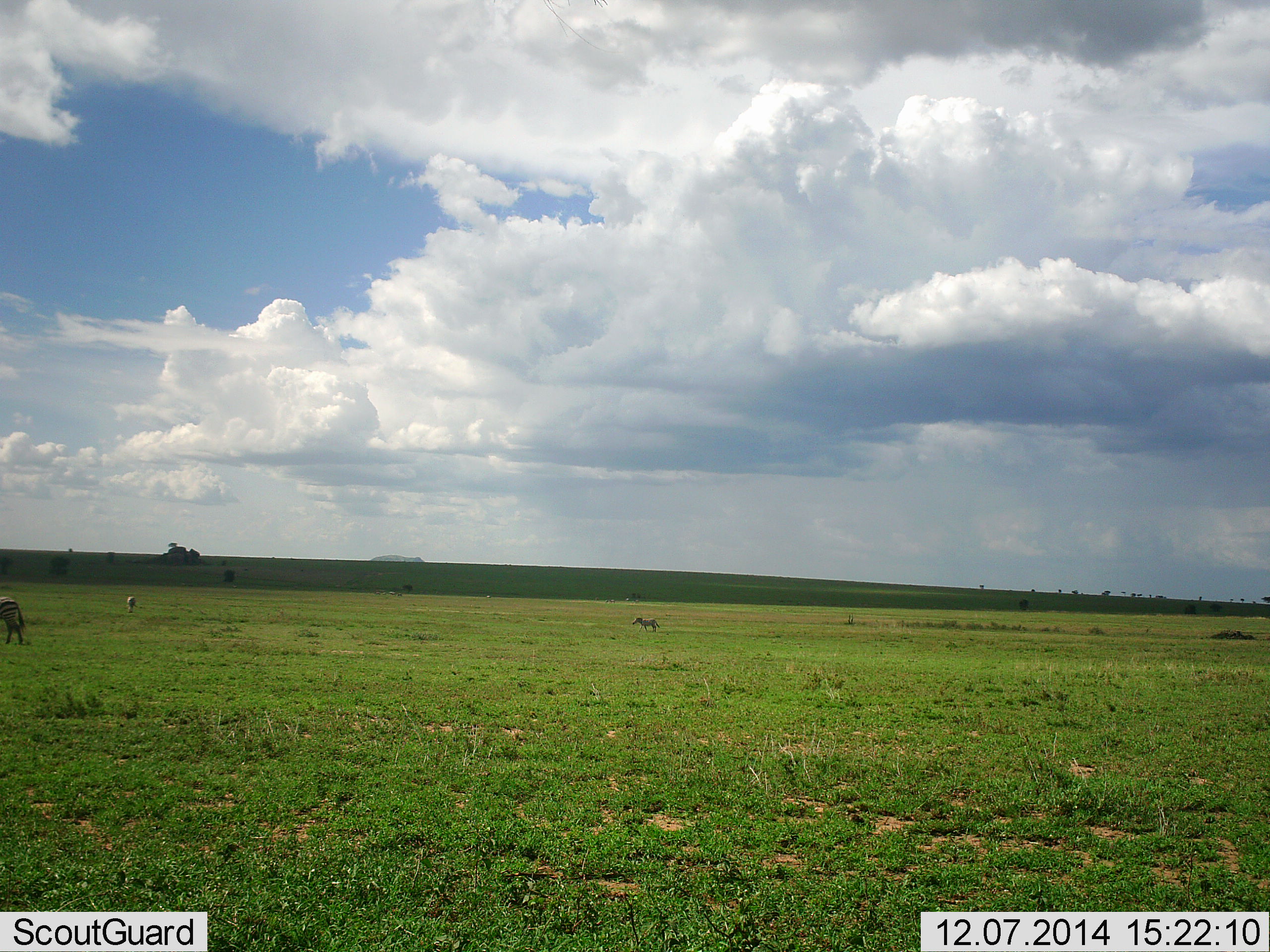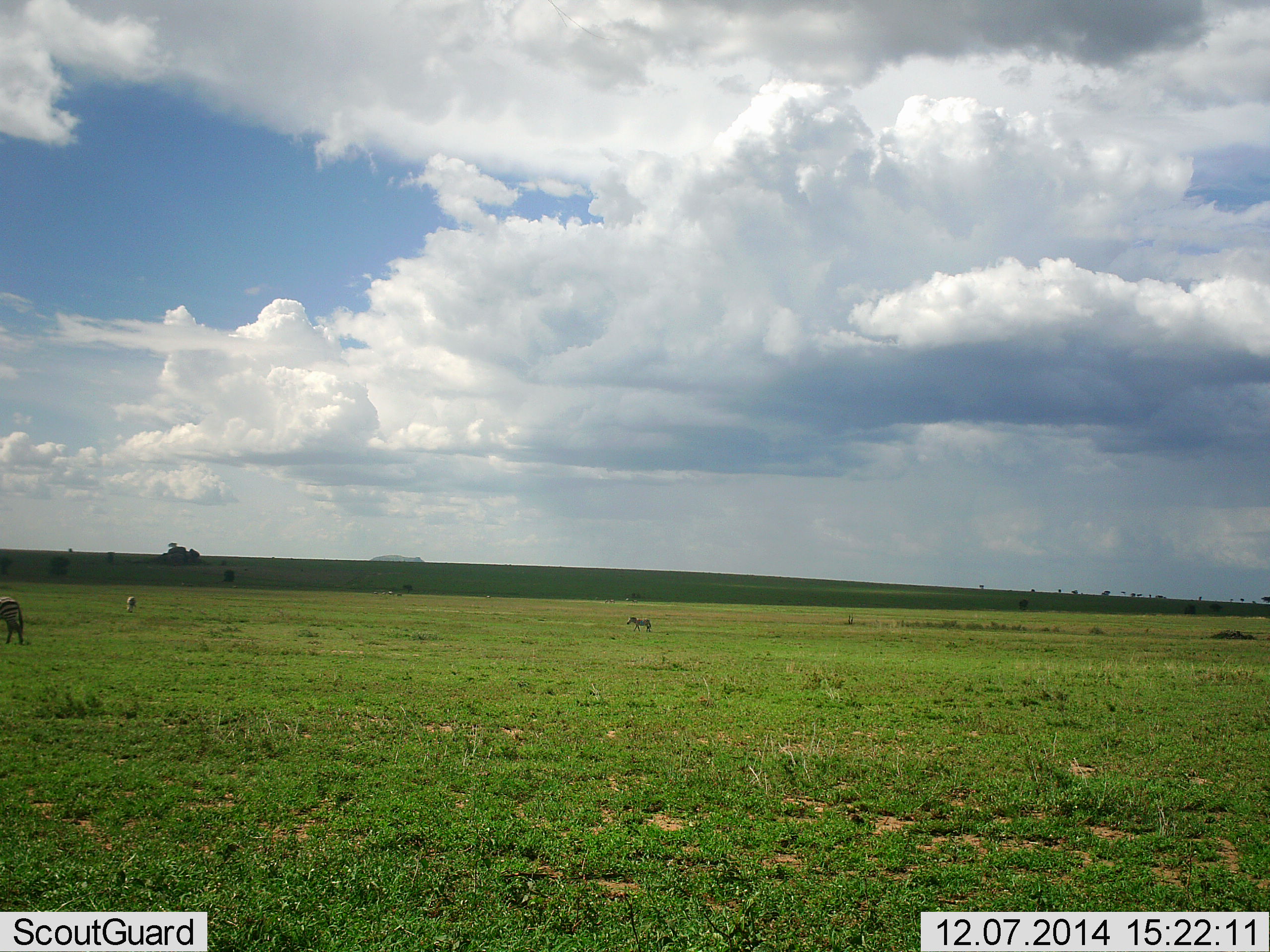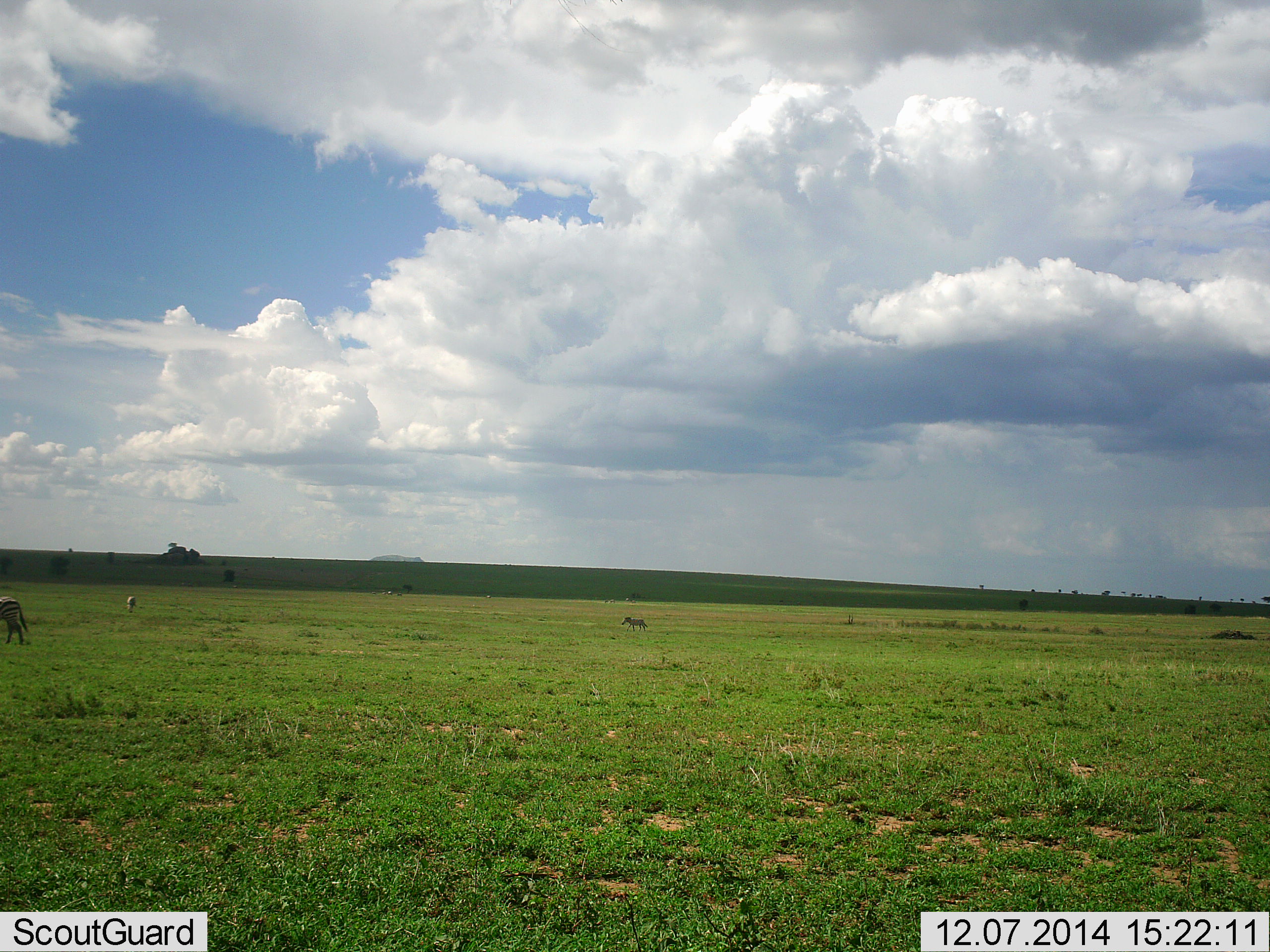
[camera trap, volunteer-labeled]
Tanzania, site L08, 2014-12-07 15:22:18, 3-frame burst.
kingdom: Animalia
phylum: Chordata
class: Mammalia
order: Perissodactyla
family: Equidae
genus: Equus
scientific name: Equus quagga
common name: plains zebra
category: zebra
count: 3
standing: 64%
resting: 0%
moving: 82%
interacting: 9%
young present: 0%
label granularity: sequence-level